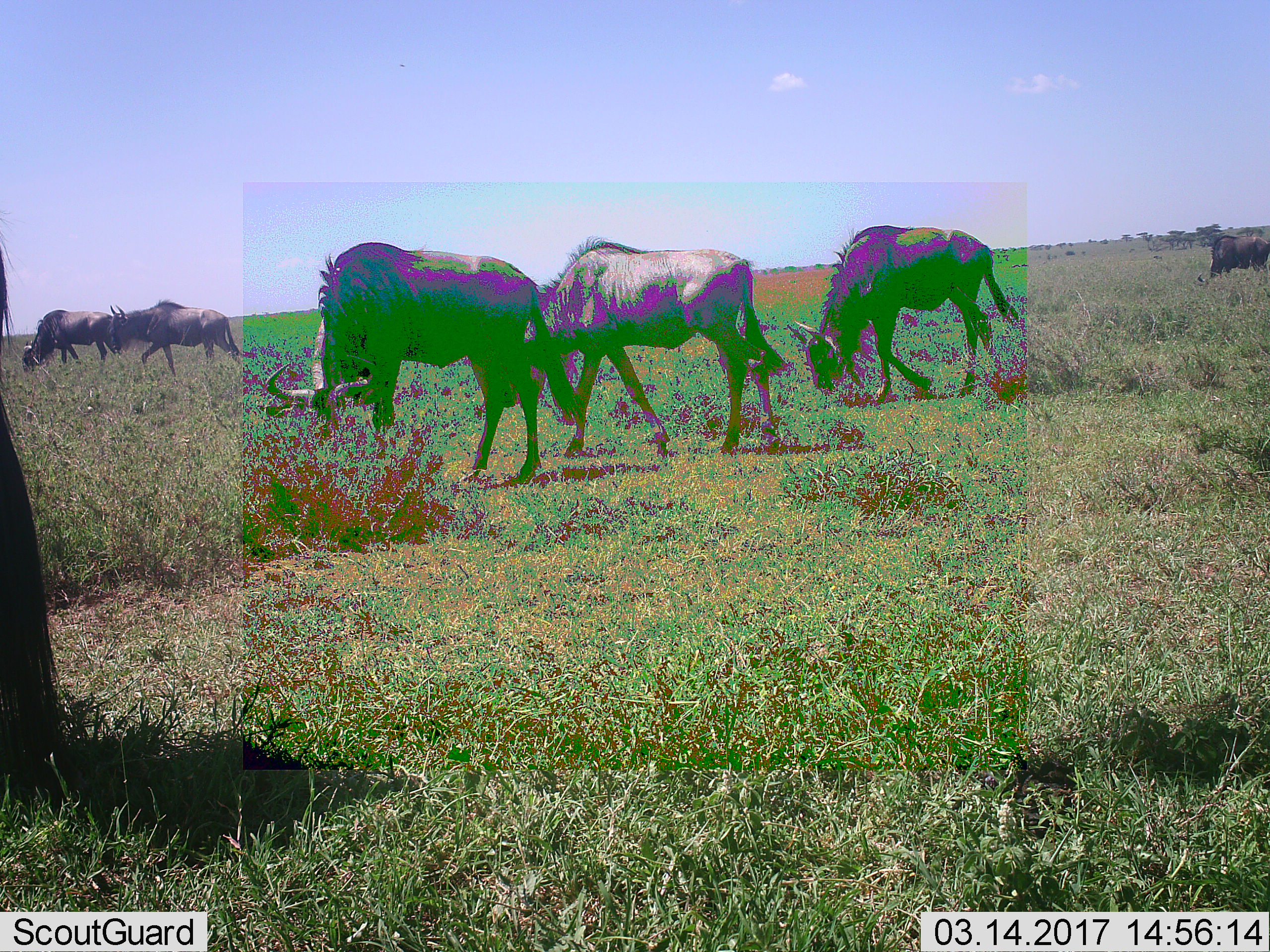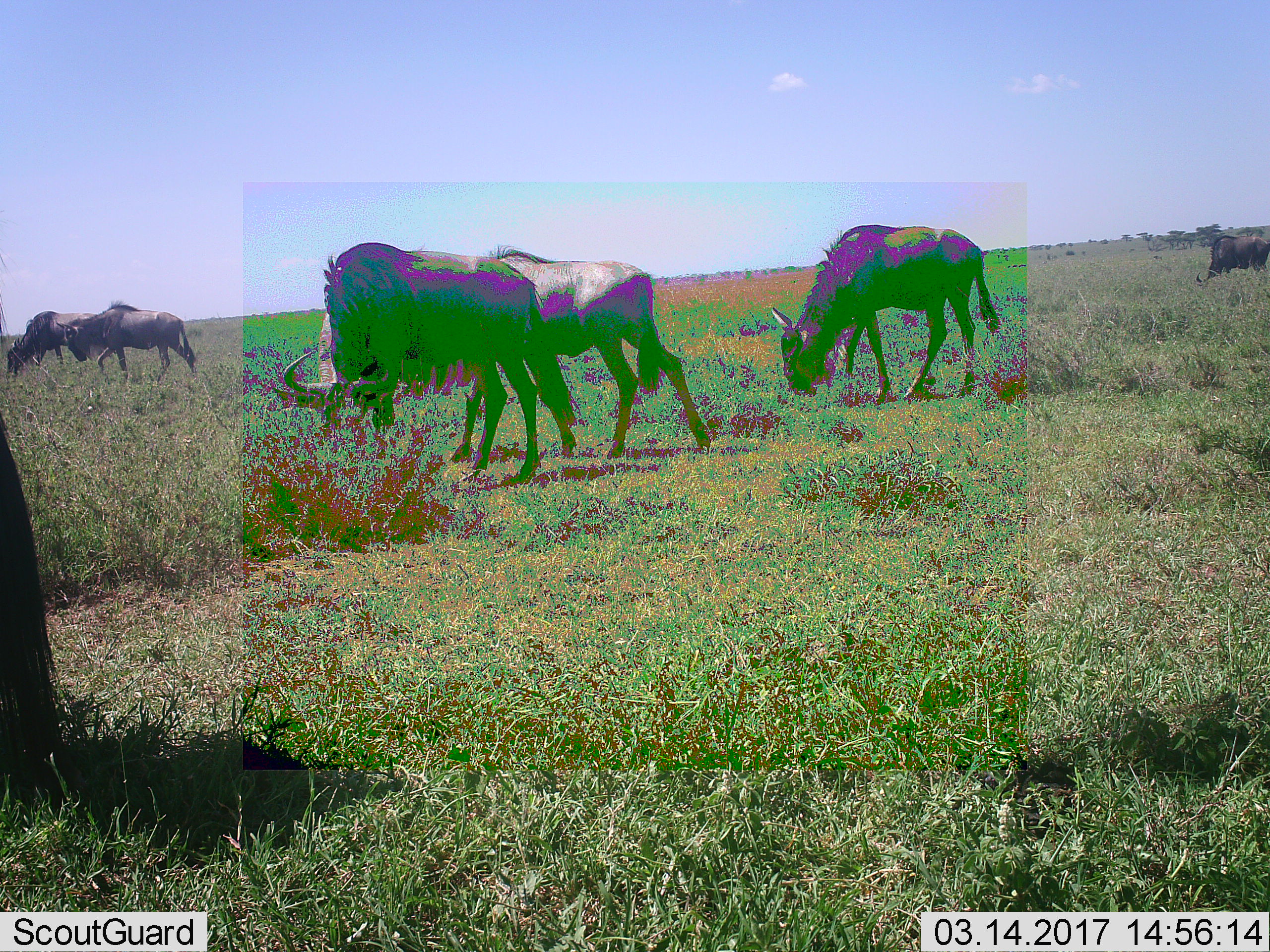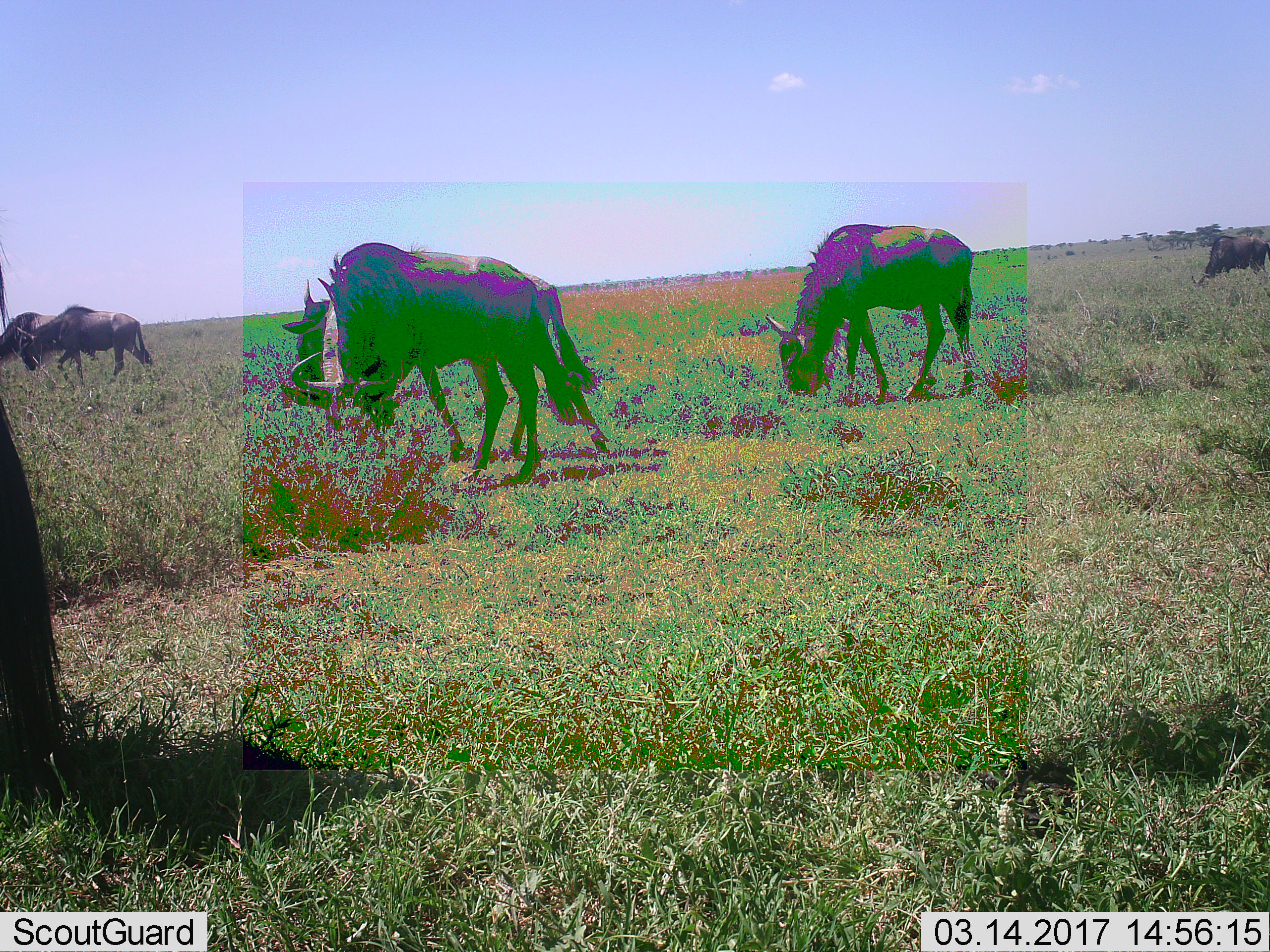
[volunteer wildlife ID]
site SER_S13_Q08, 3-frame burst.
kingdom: Animalia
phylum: Chordata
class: Mammalia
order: Artiodactyla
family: Bovidae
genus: Connochaetes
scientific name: Connochaetes taurinus taurinus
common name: blue wildebeest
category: wildebeestblue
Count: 7.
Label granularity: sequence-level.